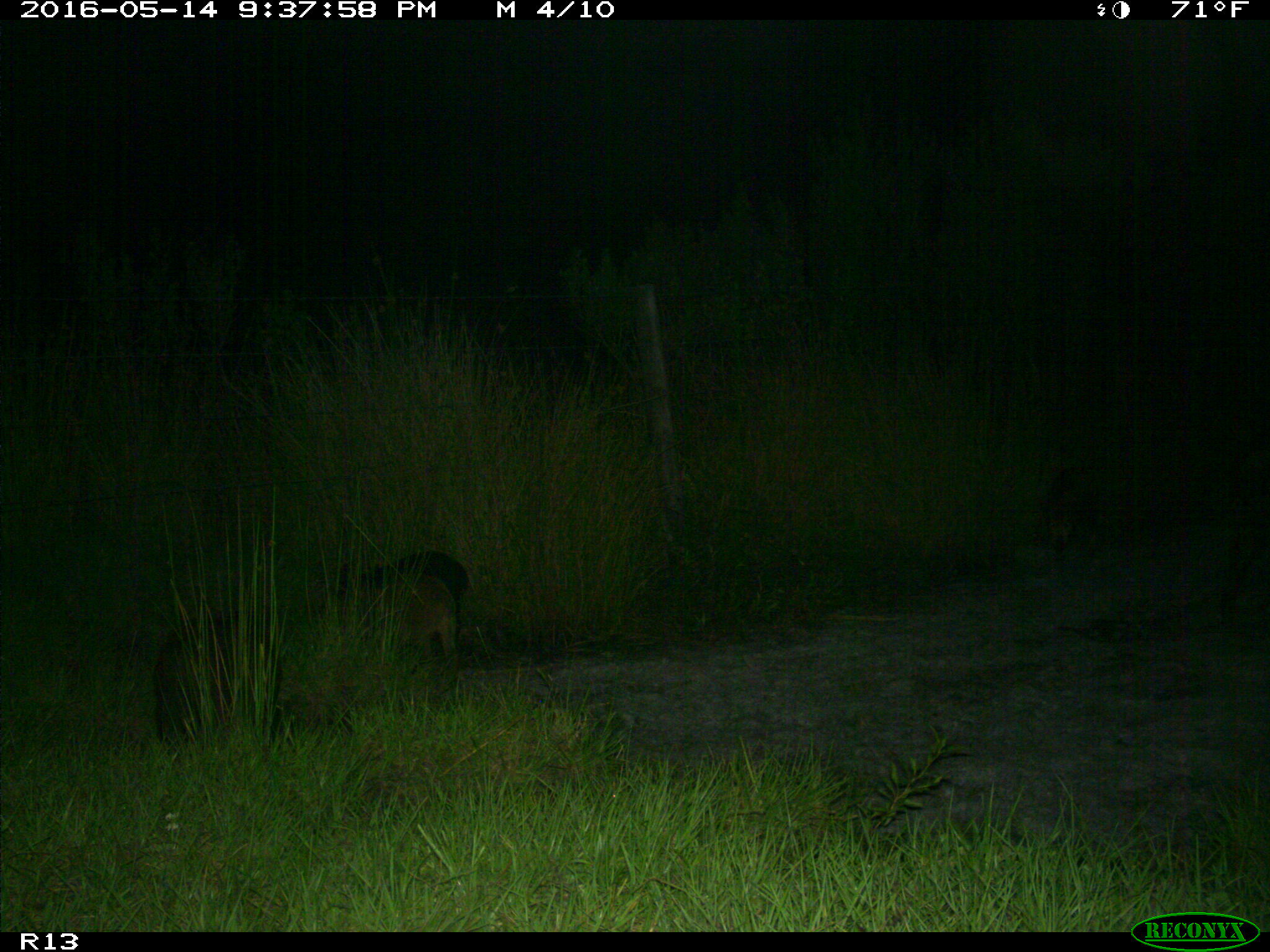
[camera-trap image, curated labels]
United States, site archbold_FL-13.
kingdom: Animalia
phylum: Chordata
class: Mammalia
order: Artiodactyla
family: Suidae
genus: Sus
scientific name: Sus scrofa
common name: wild boar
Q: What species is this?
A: Sus scrofa (wild boar).